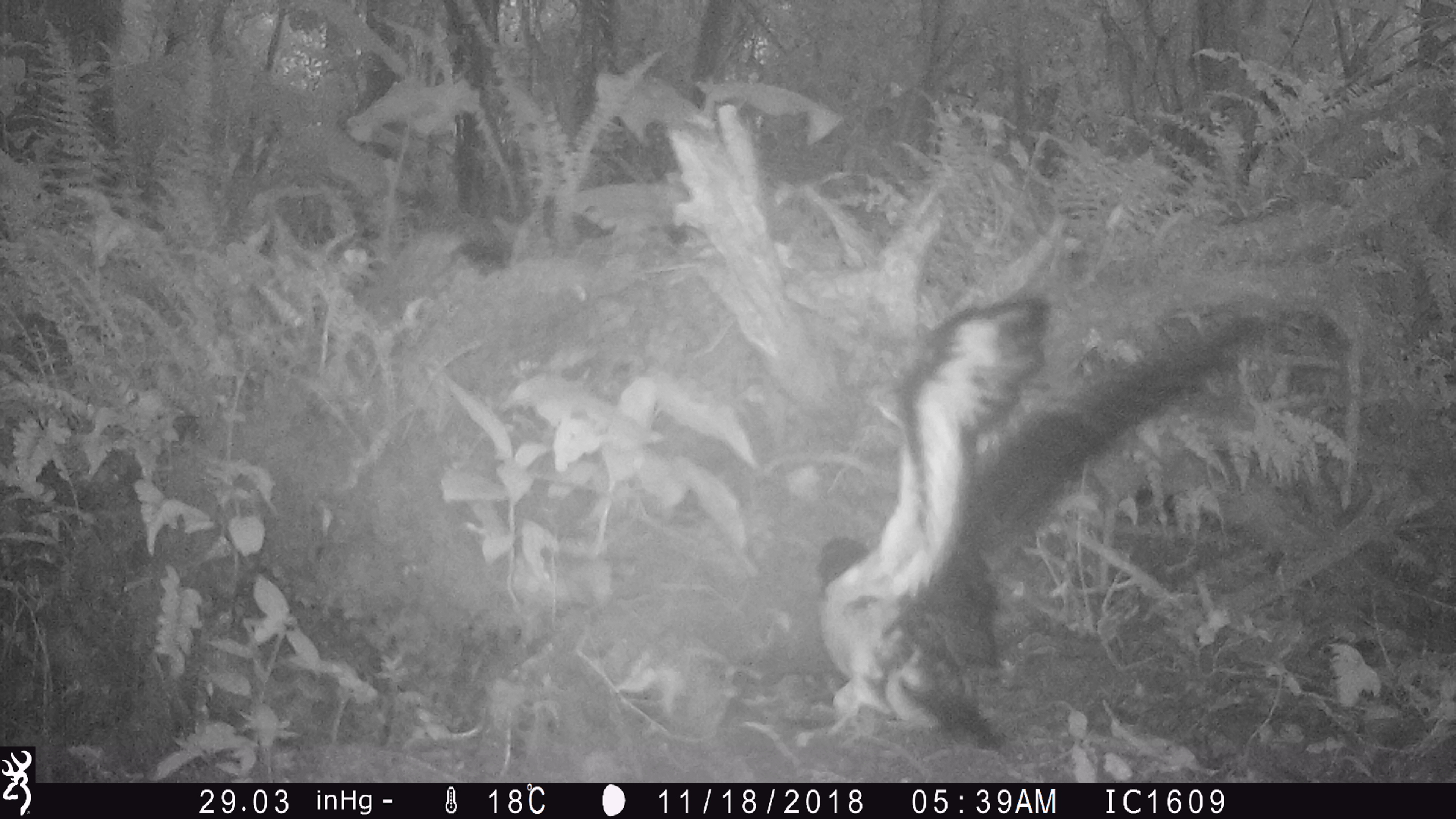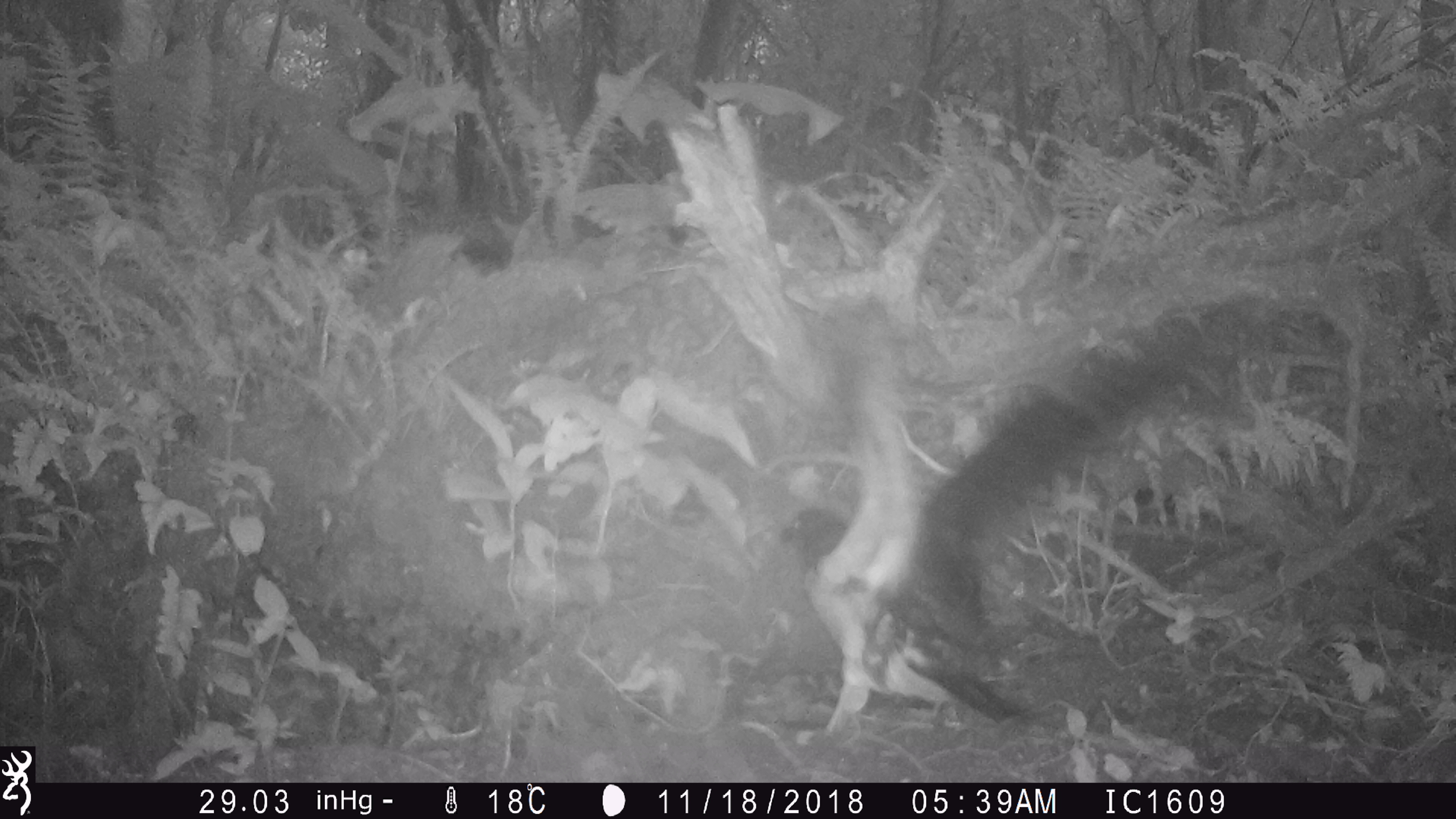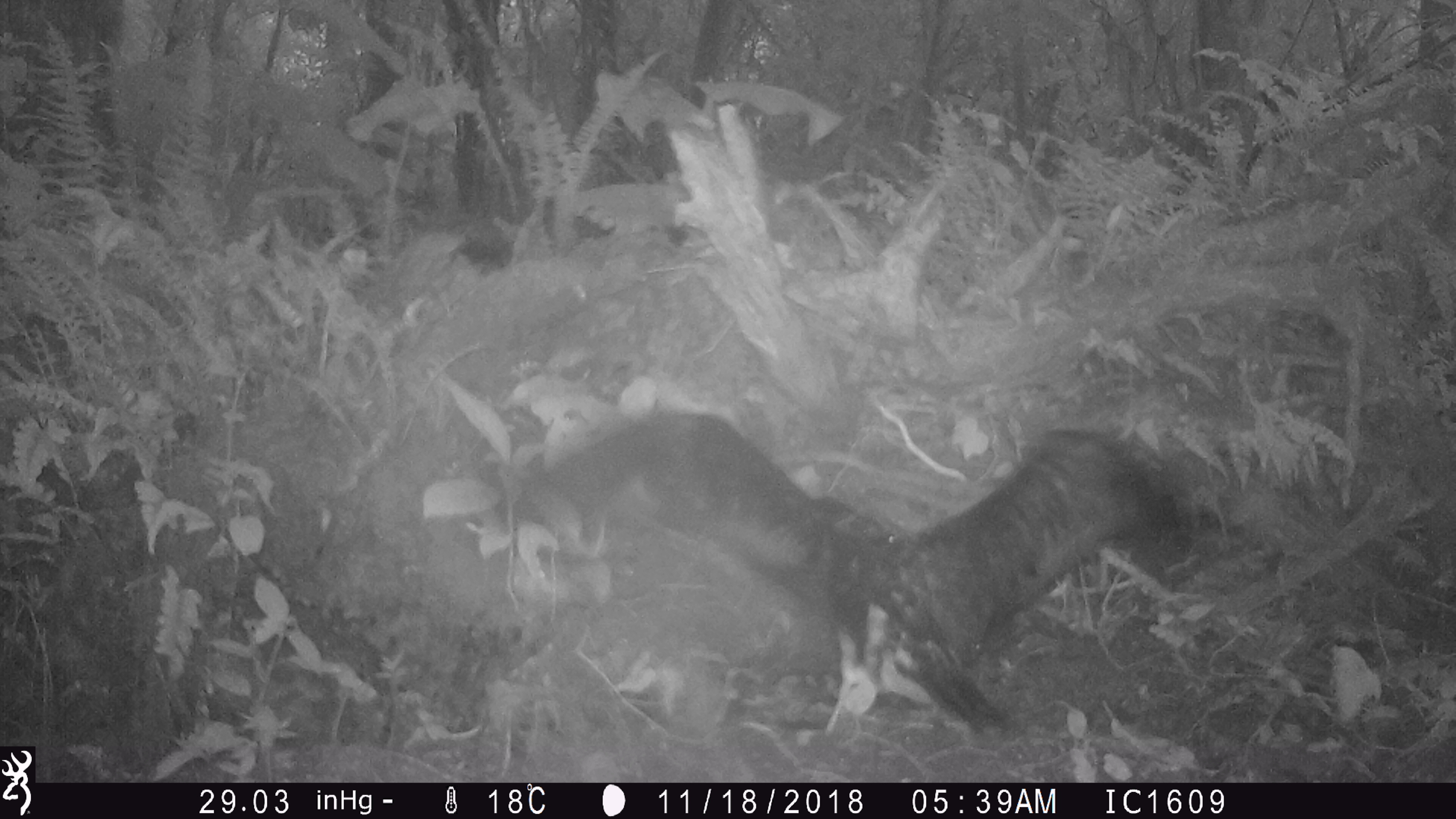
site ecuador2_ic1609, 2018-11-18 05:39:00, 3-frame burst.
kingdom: Animalia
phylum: Chordata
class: Aves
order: Procellariiformes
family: Procellariidae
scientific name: Procellariidae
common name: petrel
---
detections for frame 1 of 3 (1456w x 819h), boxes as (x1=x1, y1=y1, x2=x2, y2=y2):
petrel: (x1=776, y1=295, x2=1279, y2=757)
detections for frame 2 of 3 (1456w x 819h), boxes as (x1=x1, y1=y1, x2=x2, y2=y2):
petrel: (x1=751, y1=276, x2=1227, y2=754)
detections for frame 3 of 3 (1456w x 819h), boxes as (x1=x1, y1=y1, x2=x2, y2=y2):
petrel: (x1=523, y1=386, x2=1258, y2=755)